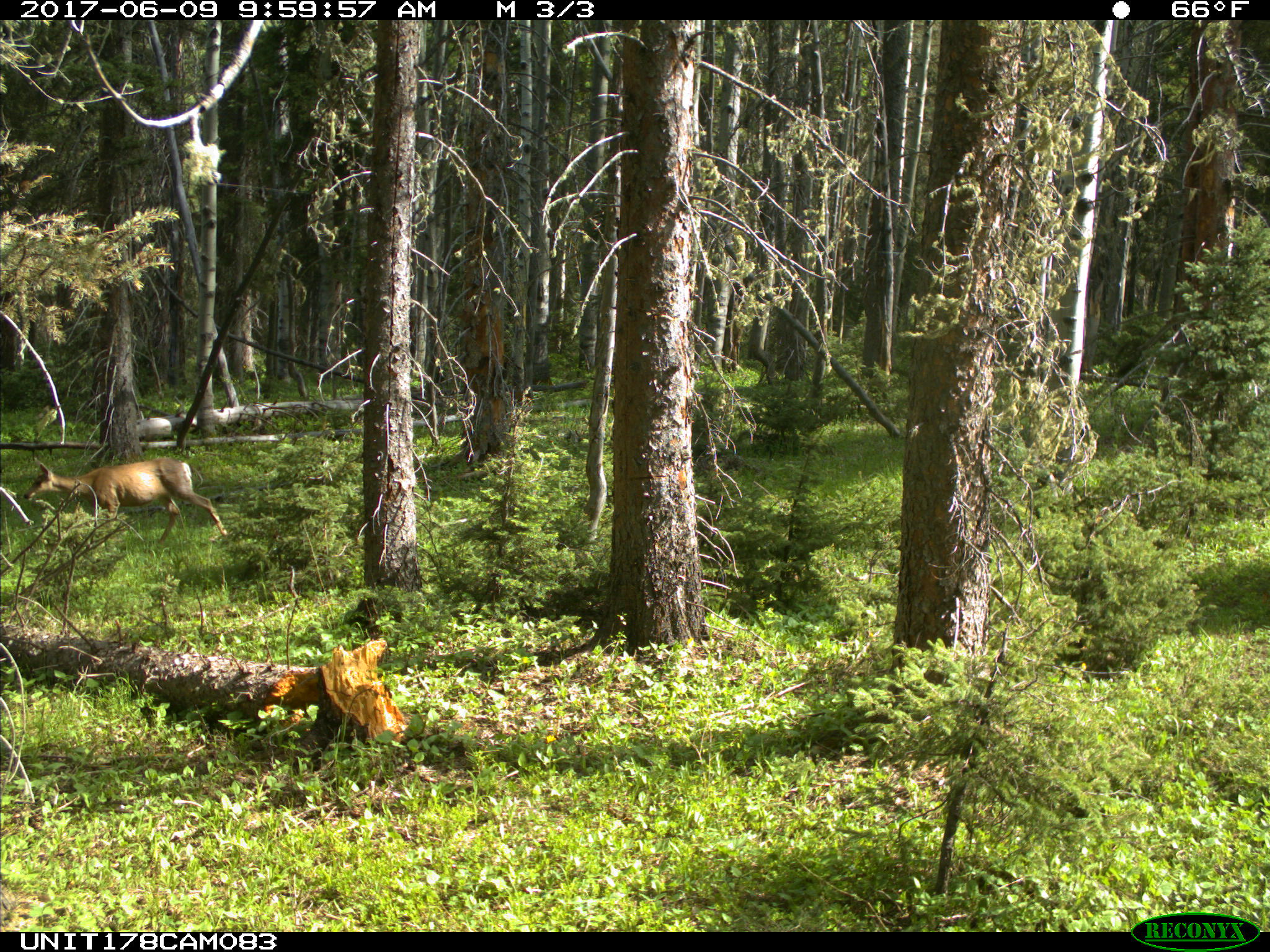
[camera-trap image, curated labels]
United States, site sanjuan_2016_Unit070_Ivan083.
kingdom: Animalia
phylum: Chordata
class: Mammalia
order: Artiodactyla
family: Cervidae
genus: Odocoileus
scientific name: Odocoileus hemionus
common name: mule deer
Odocoileus hemionus (mule deer).